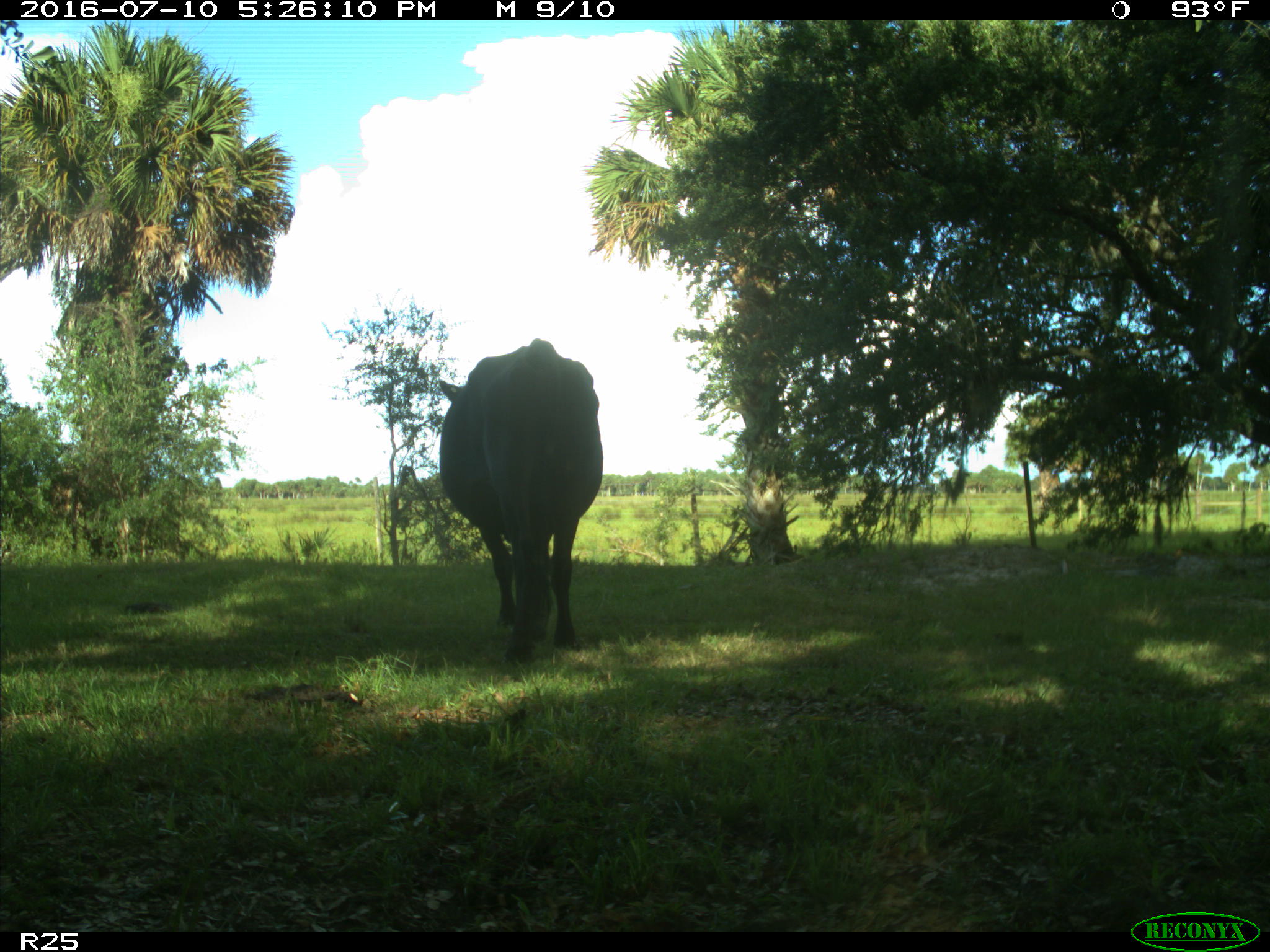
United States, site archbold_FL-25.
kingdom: Animalia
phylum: Chordata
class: Mammalia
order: Artiodactyla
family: Bovidae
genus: Bos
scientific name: Bos taurus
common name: domestic cow